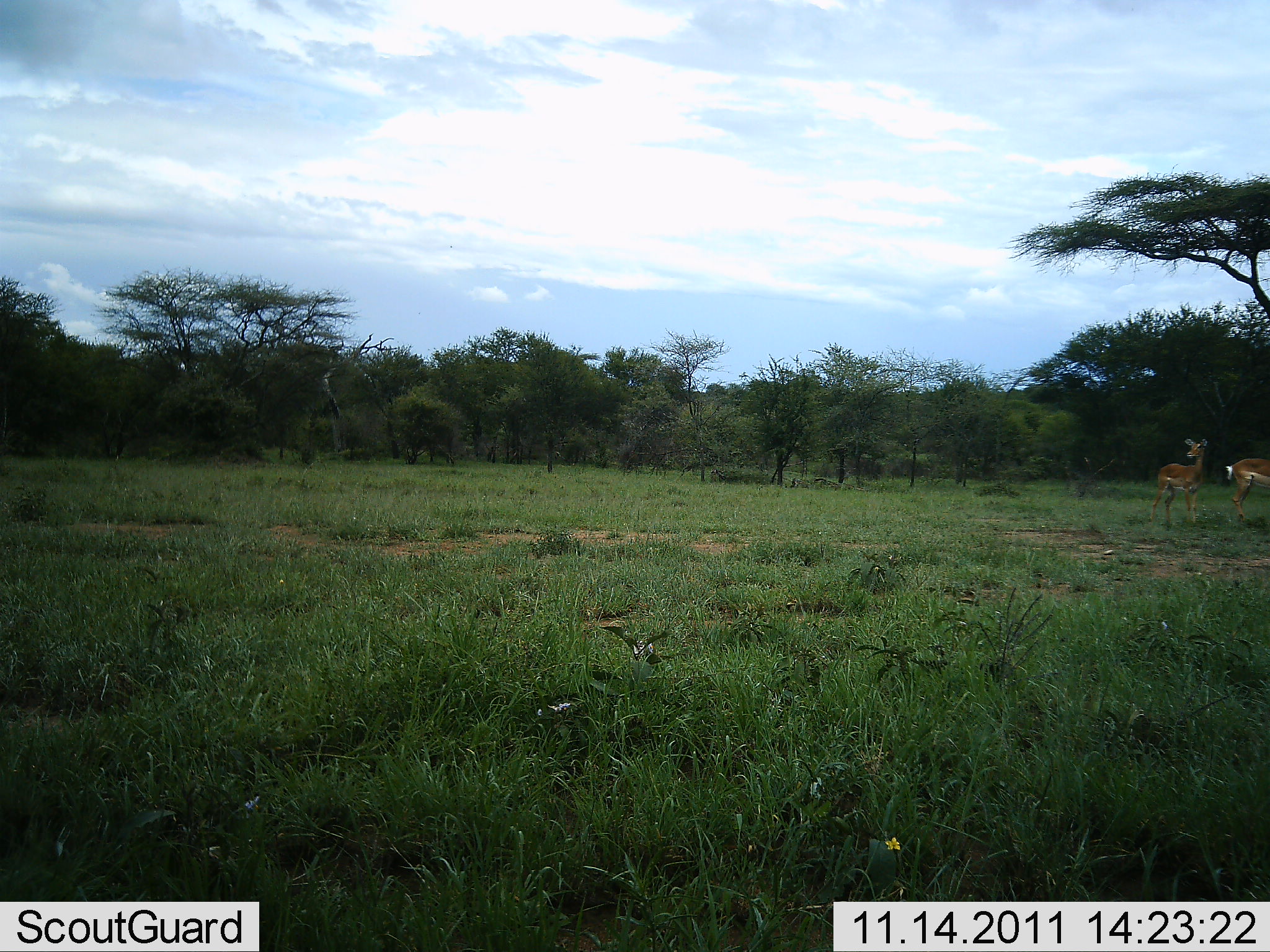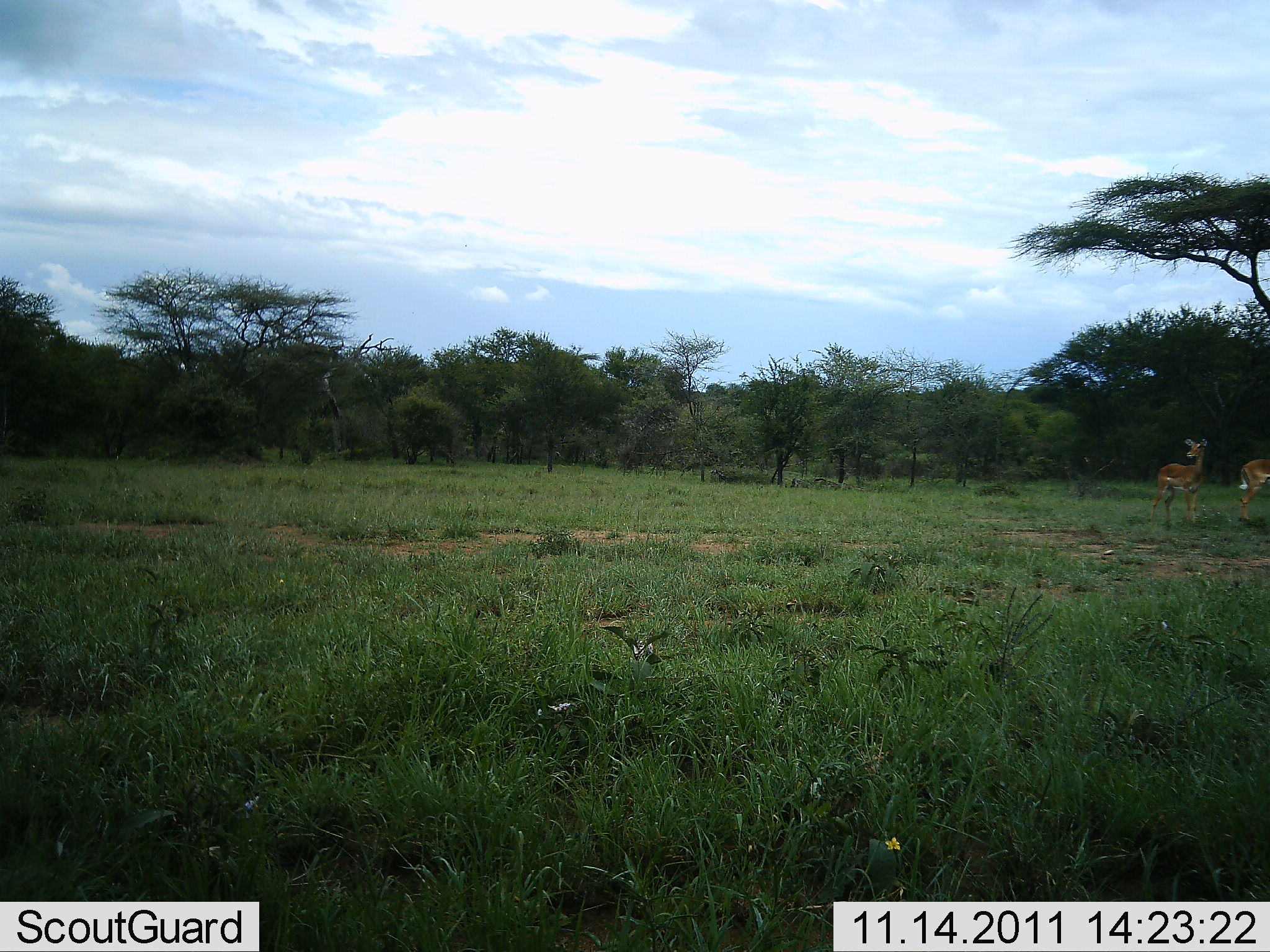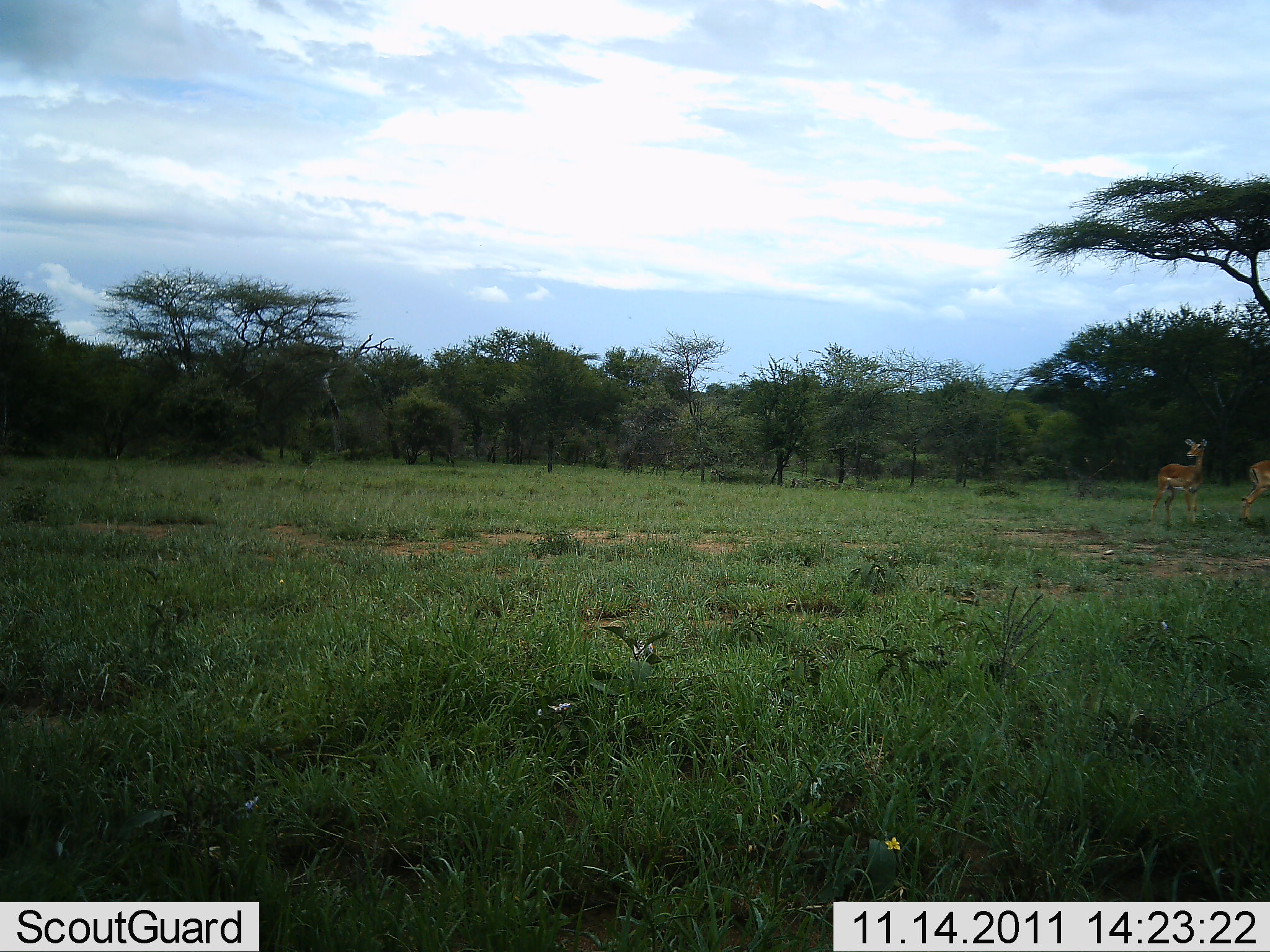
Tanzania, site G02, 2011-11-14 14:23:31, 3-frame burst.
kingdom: Animalia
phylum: Chordata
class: Mammalia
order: Artiodactyla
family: Bovidae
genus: Nanger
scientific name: Nanger granti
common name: grant's gazelle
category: gazellegrants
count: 2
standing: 71%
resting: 0%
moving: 57%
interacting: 0%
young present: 0%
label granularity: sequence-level